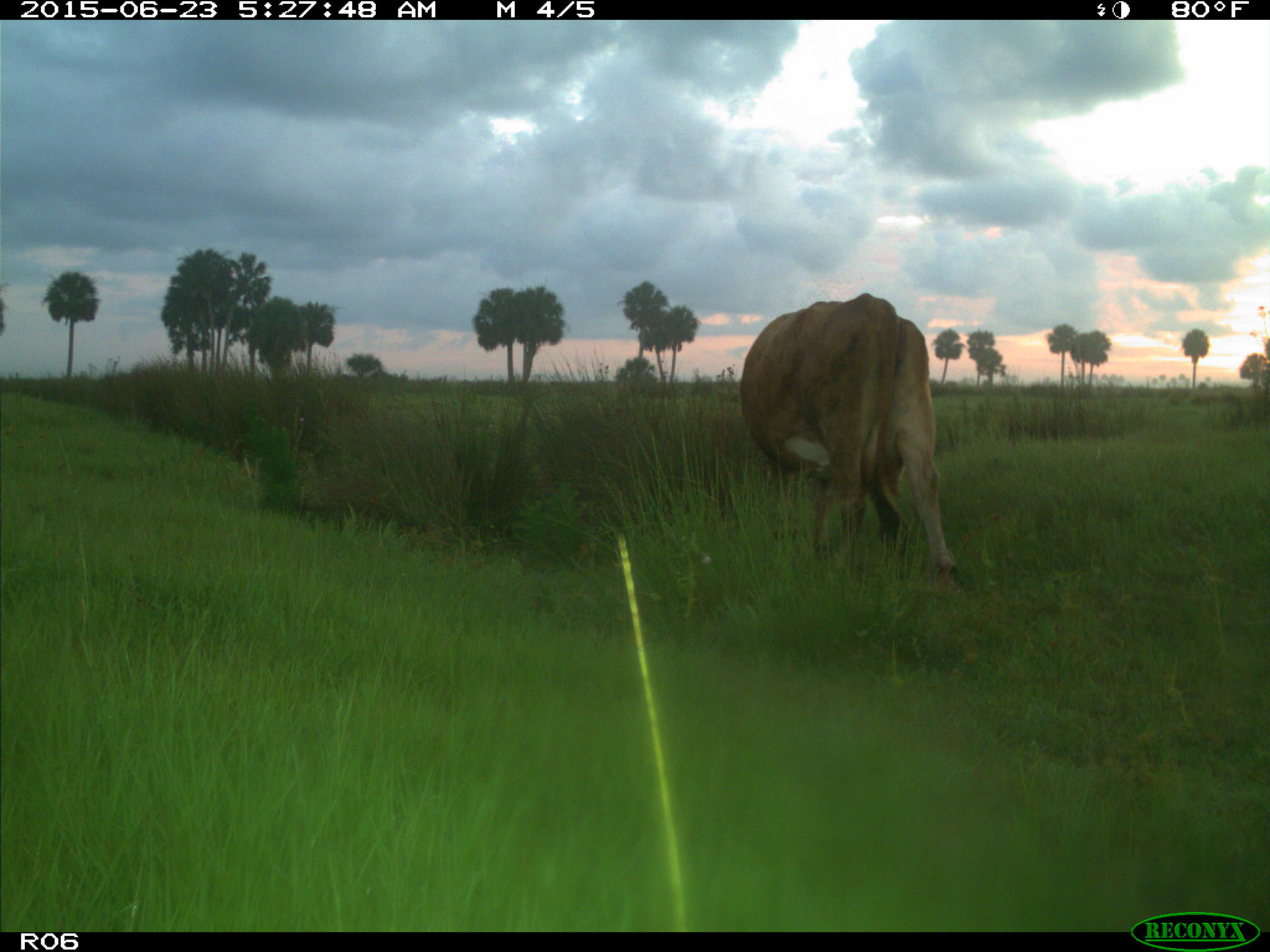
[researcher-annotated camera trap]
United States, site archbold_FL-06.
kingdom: Animalia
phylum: Chordata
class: Mammalia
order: Artiodactyla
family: Bovidae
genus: Bos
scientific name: Bos taurus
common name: domestic cow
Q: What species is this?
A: Bos taurus (domestic cow).